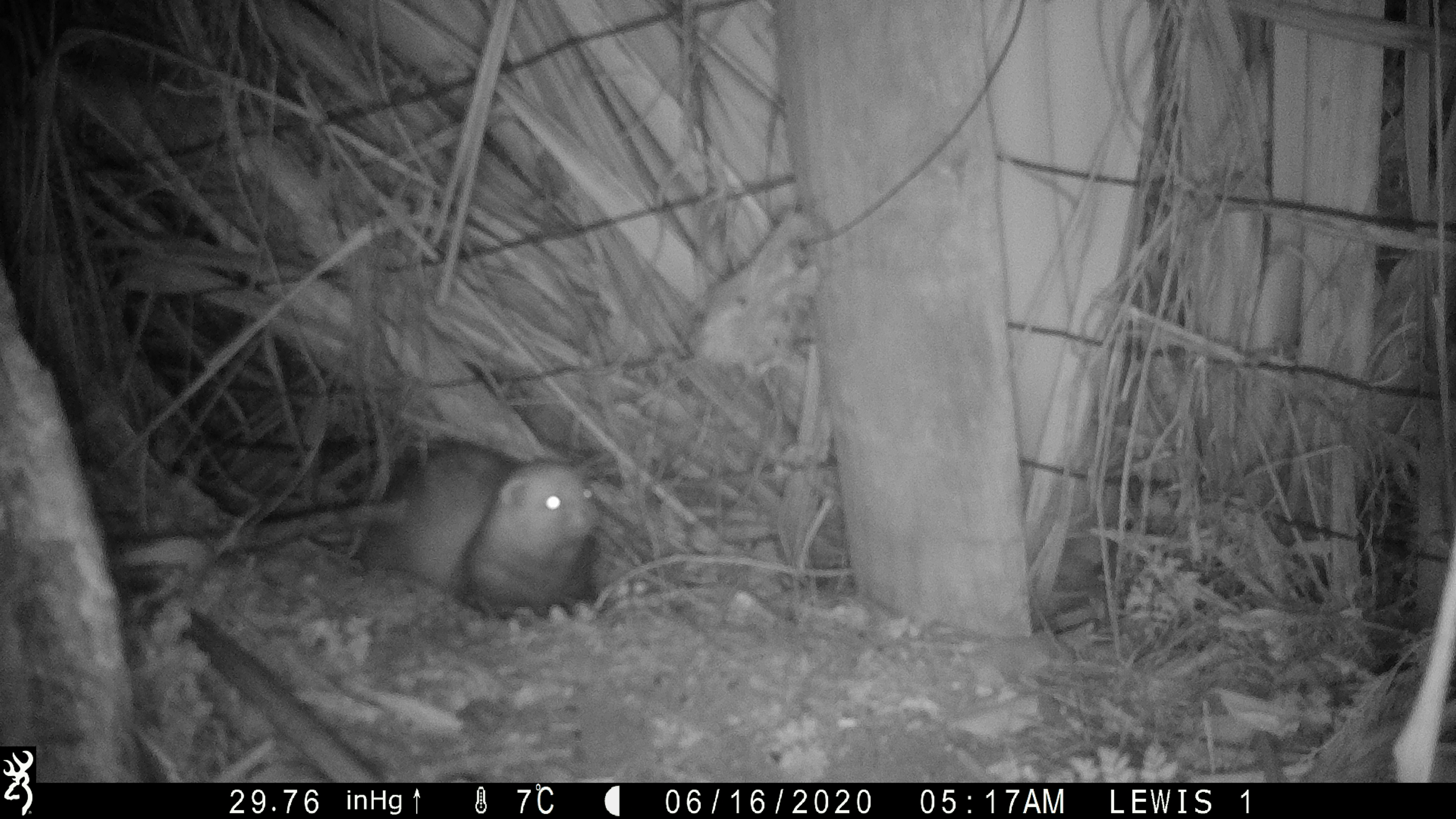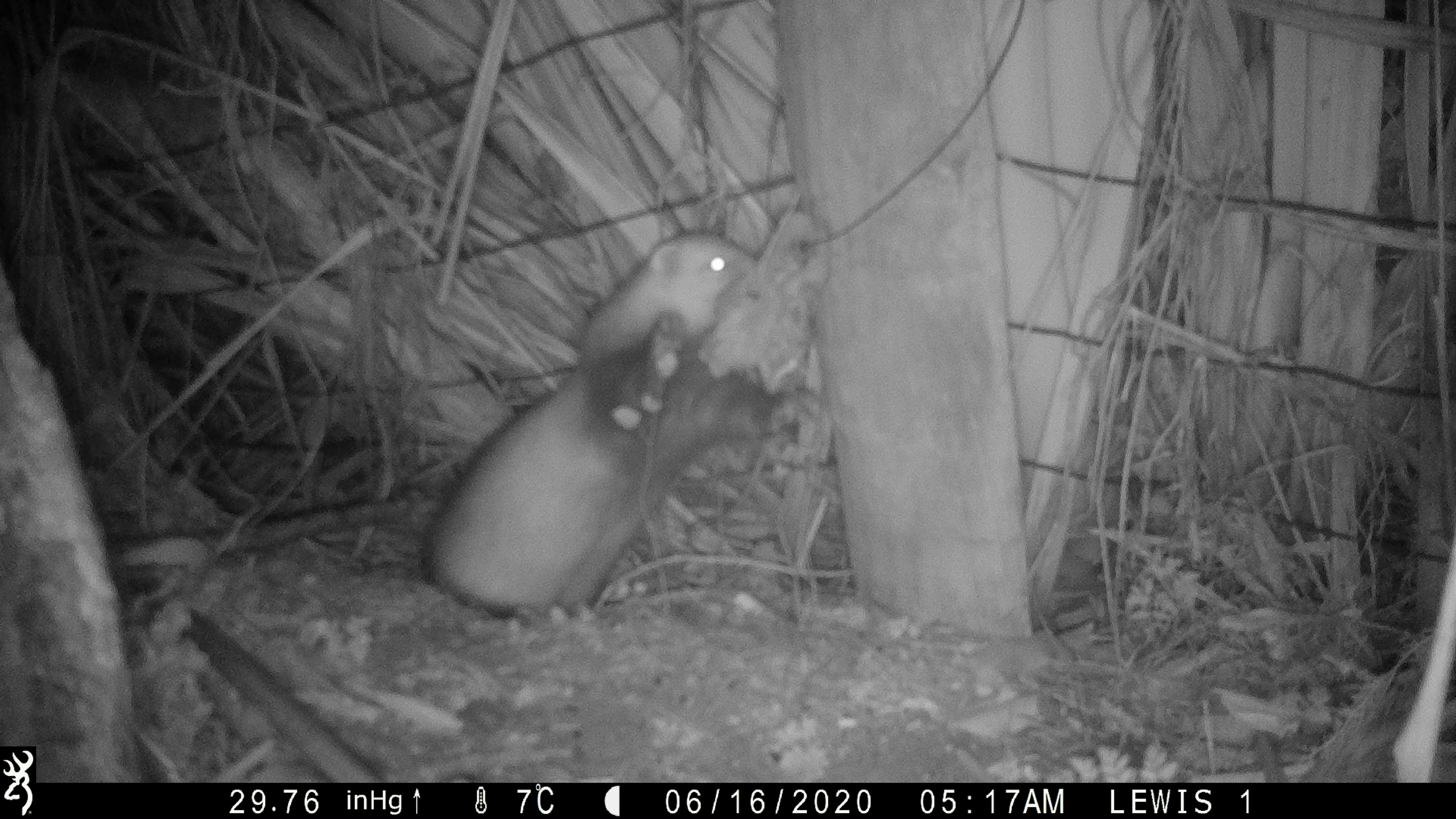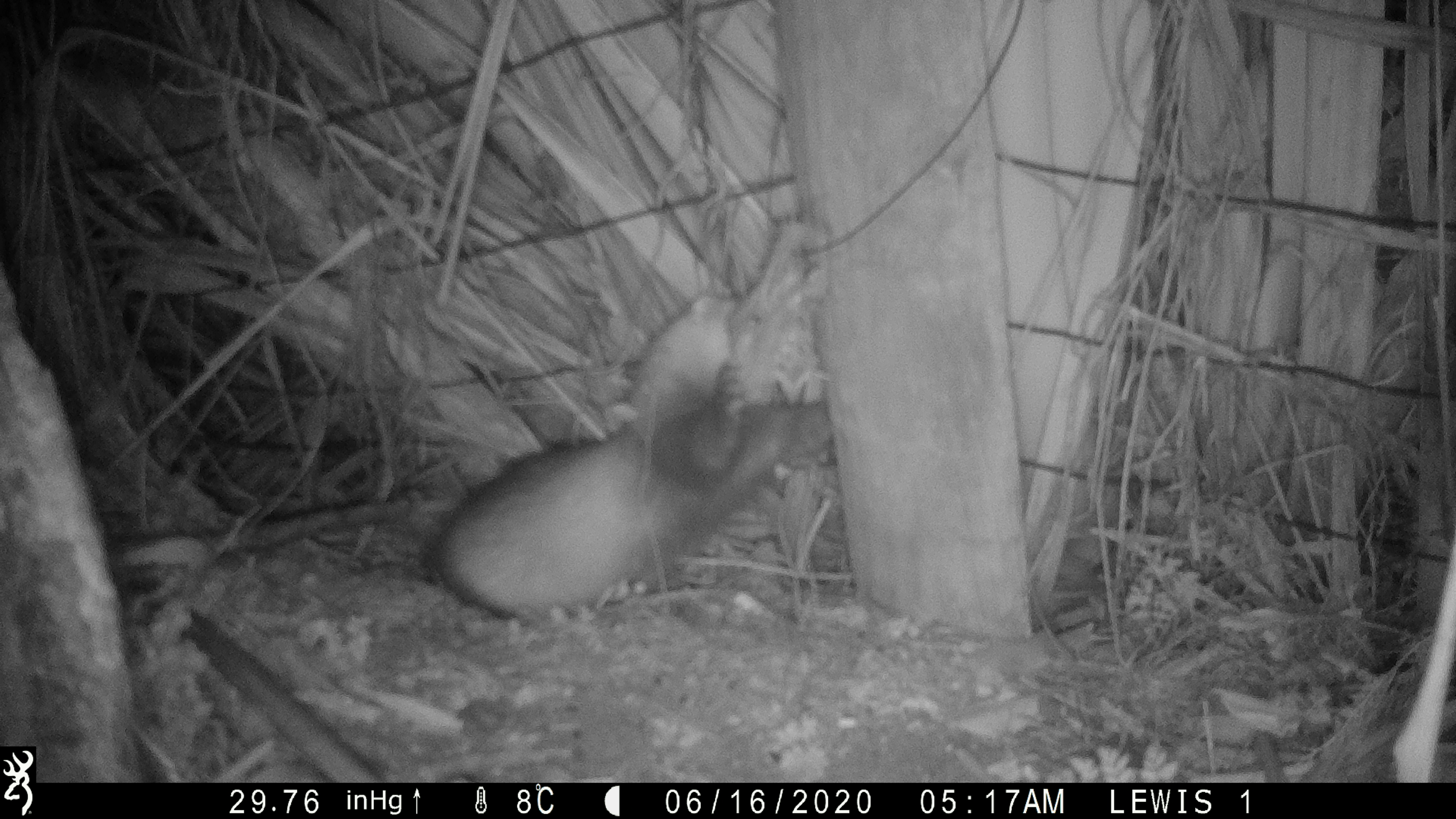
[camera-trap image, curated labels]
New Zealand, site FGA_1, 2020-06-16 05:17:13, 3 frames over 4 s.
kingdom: Animalia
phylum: Chordata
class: Mammalia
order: Carnivora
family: Mustelidae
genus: Mustela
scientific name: Mustela furo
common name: ferret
Ferret (Mustela furo).